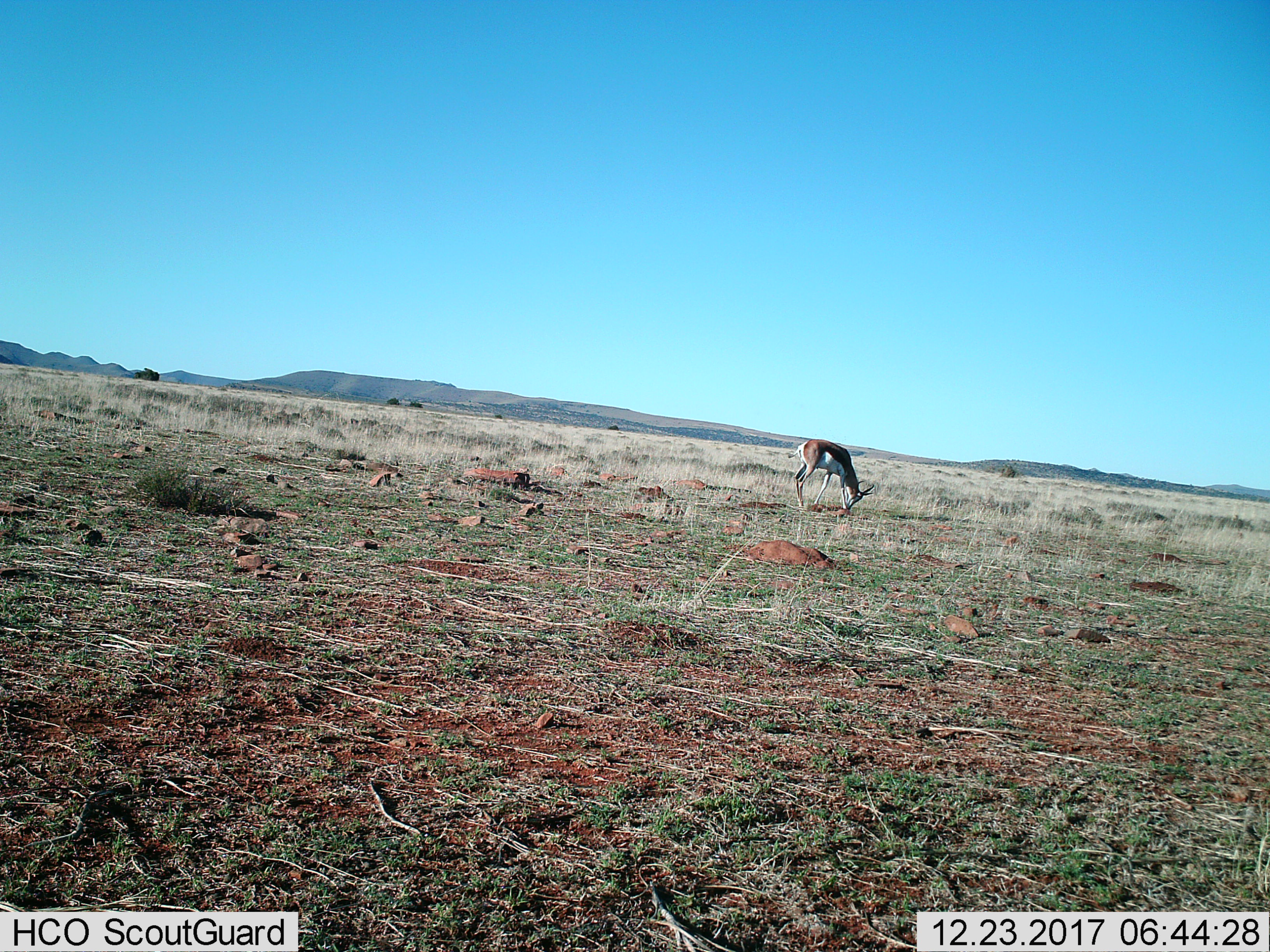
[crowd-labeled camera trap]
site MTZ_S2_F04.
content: unidentified animal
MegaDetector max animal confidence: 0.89